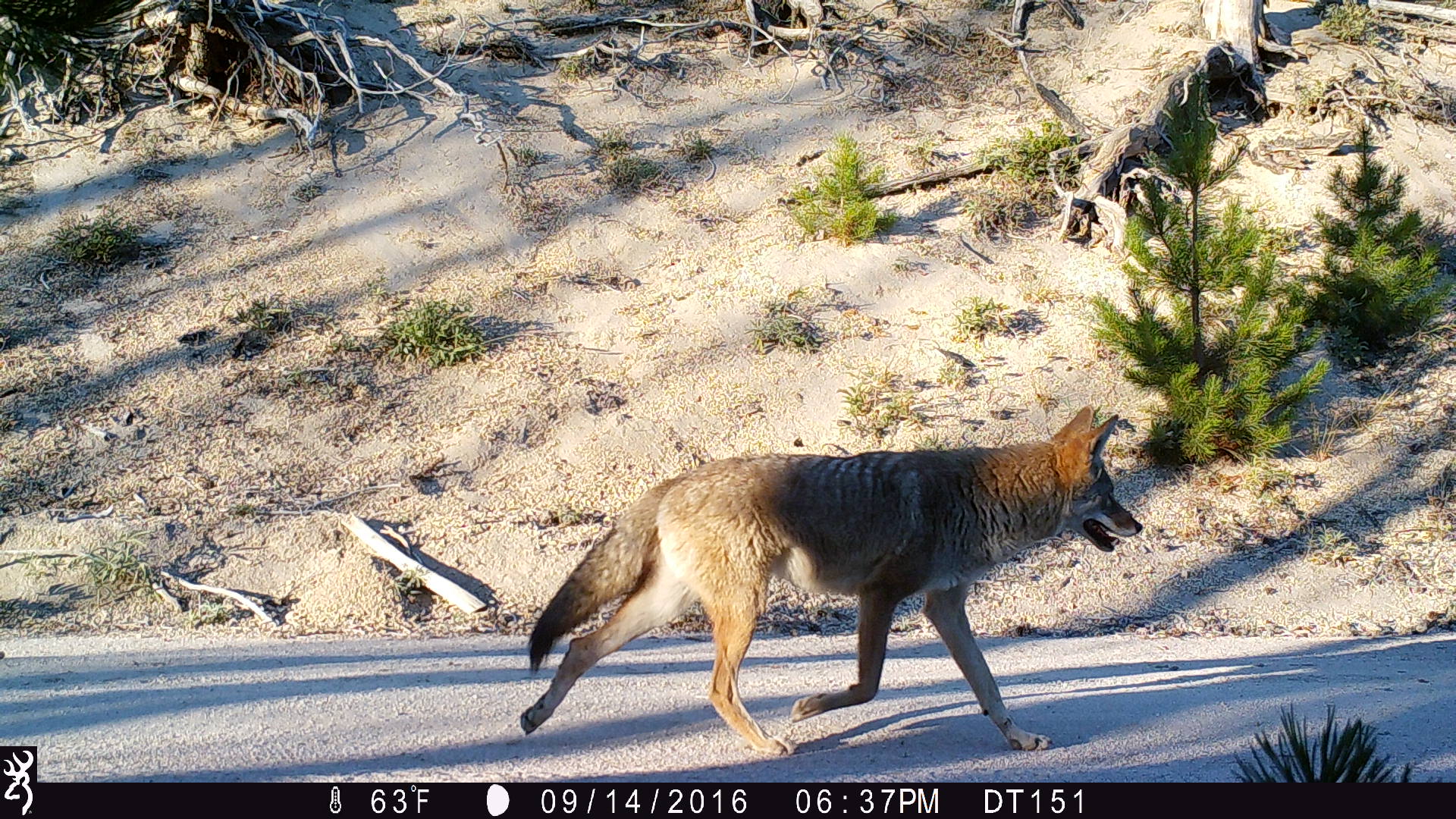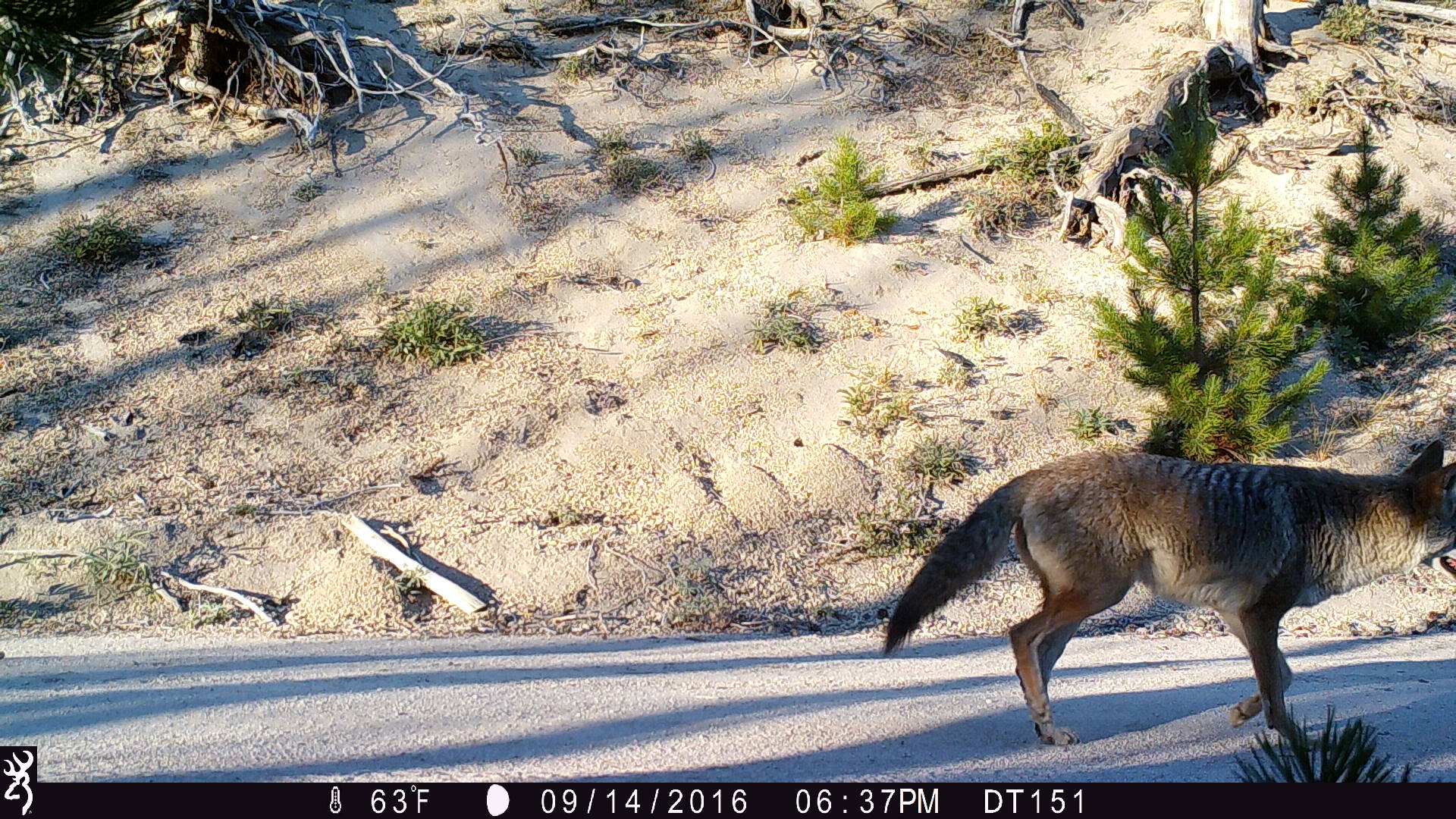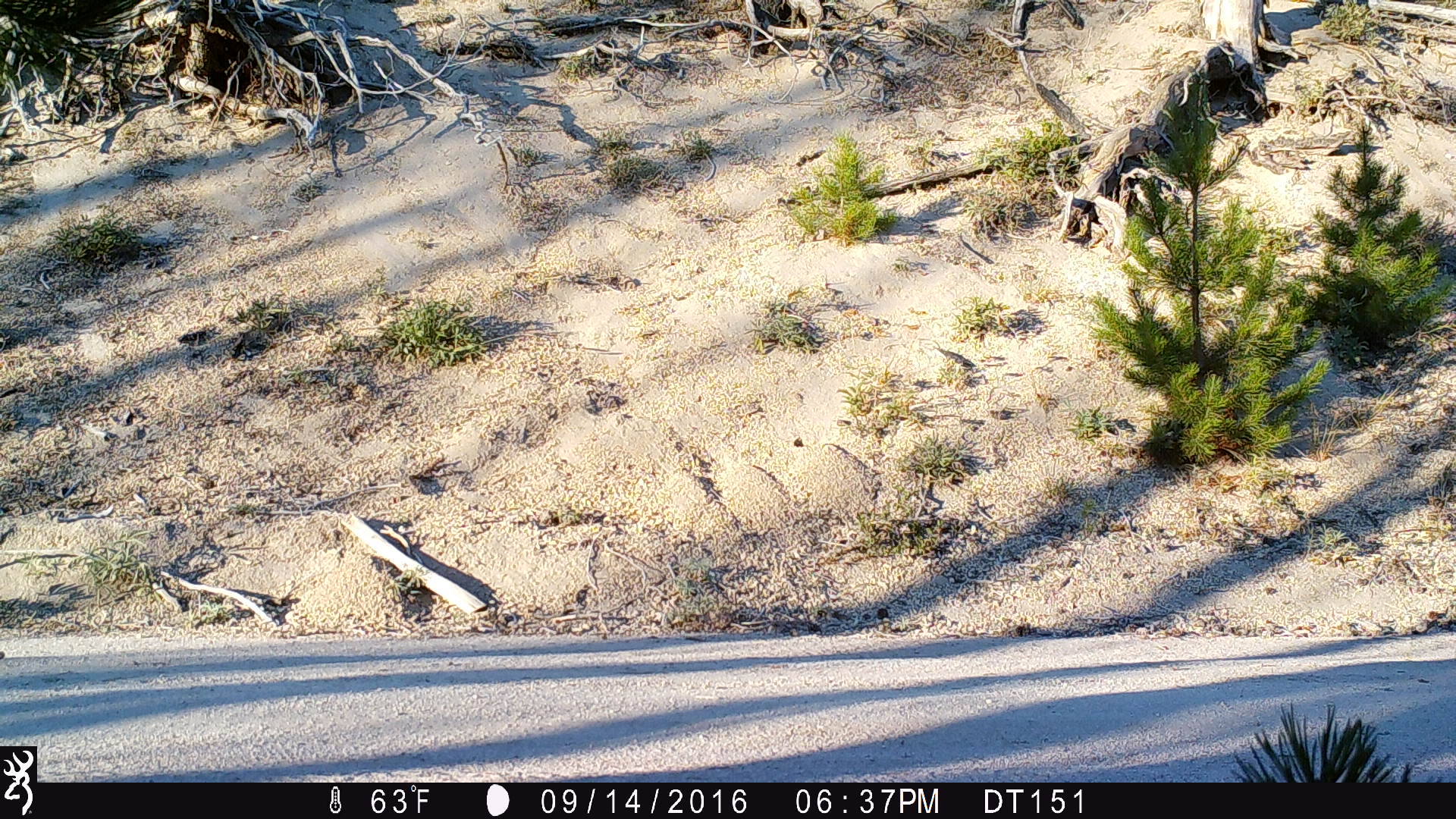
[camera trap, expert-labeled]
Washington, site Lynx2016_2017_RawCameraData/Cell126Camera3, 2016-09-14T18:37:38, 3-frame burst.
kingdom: Animalia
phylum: Chordata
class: Mammalia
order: Carnivora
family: Canidae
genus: Canis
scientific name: Canis latrans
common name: coyote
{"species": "Canis latrans (coyote)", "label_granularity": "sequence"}